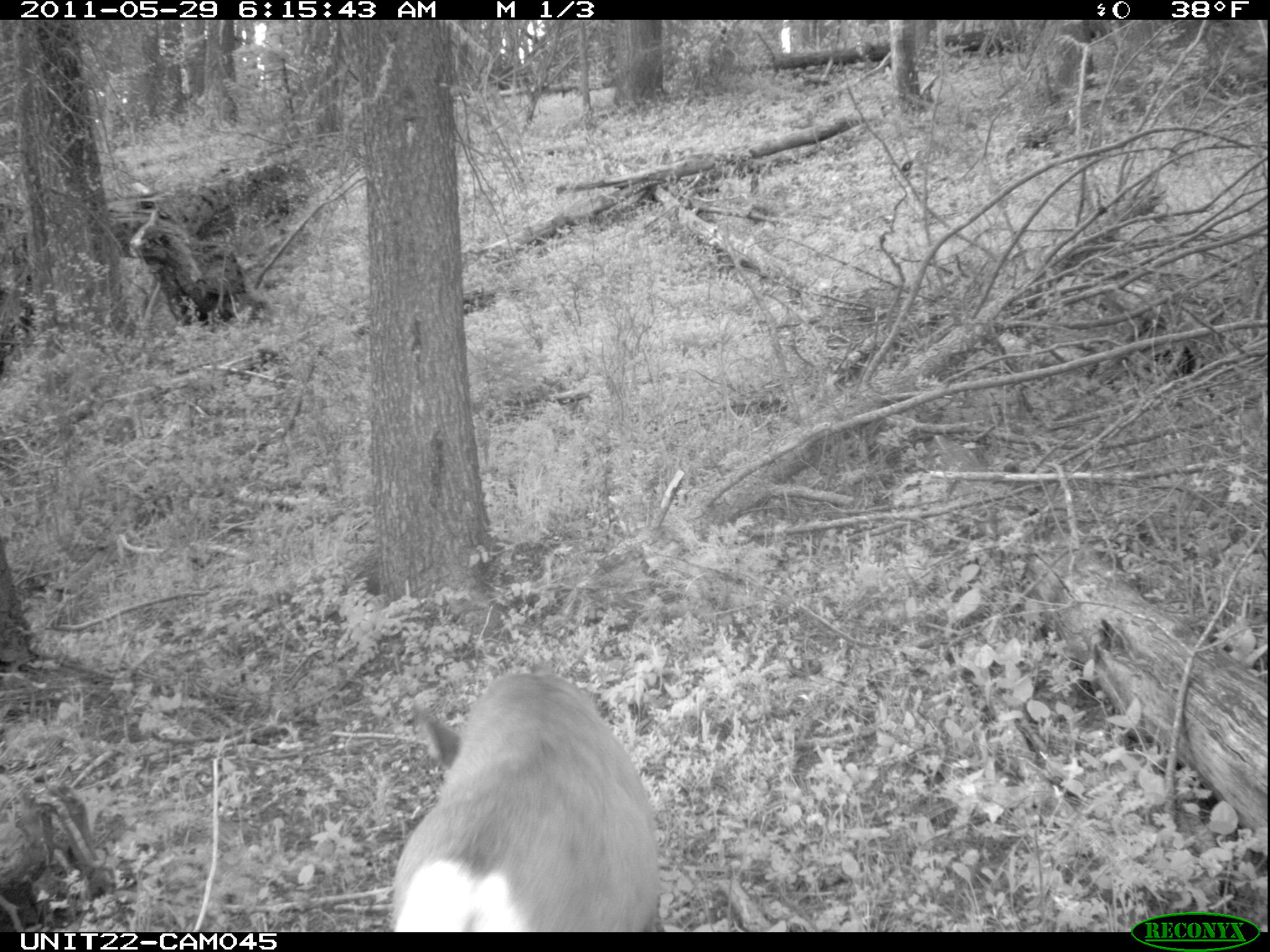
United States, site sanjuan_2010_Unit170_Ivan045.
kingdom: Animalia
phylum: Chordata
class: Mammalia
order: Artiodactyla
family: Cervidae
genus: Odocoileus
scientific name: Odocoileus hemionus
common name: mule deer